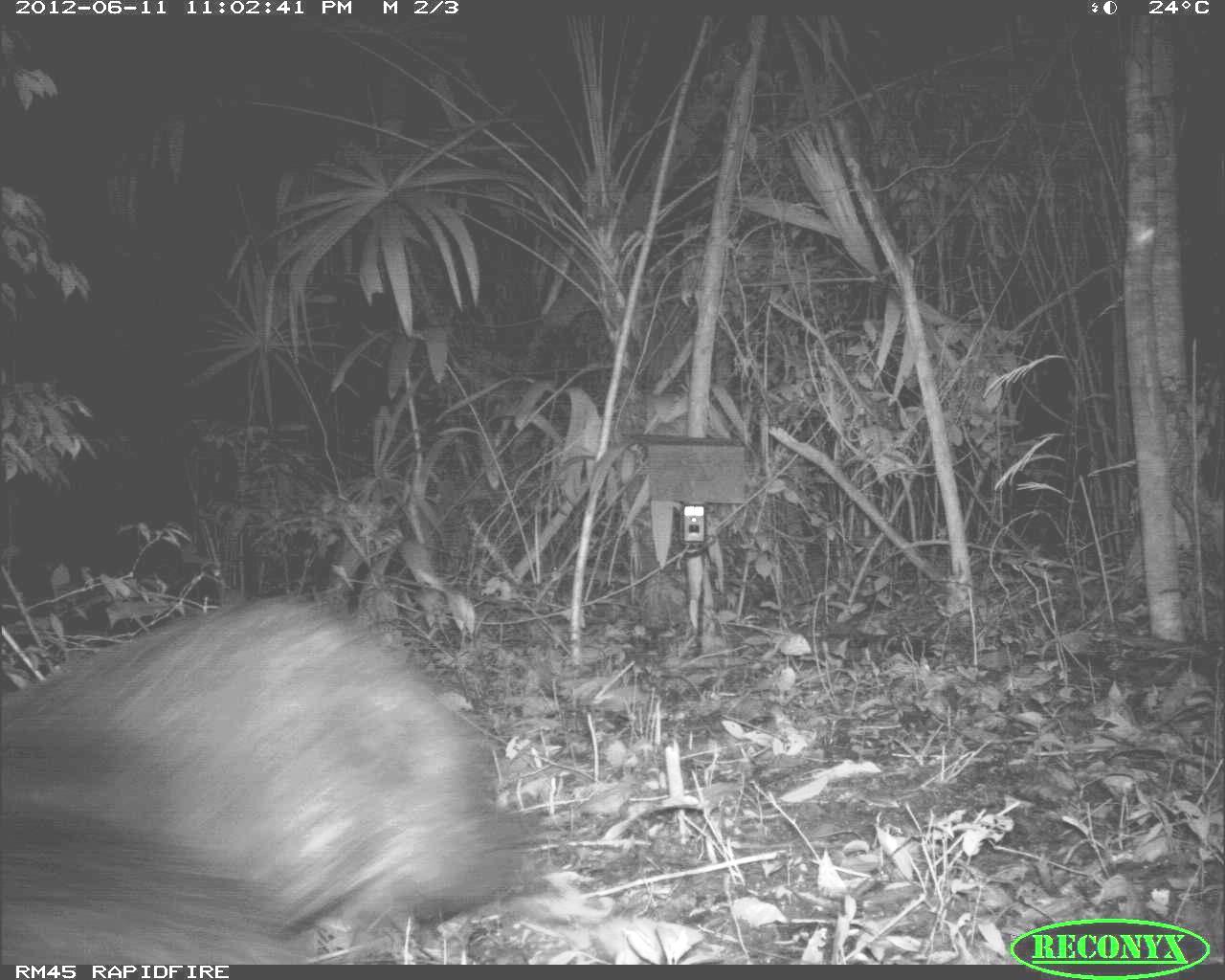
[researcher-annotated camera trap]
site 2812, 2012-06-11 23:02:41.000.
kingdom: Animalia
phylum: Chordata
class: Mammalia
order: Artiodactyla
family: Tayassuidae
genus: Tayassu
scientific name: Tayassu pecari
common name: white-lipped peccary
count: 18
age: adult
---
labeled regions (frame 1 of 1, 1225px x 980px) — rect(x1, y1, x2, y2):
tayassu pecari: rect(3, 573, 596, 967)